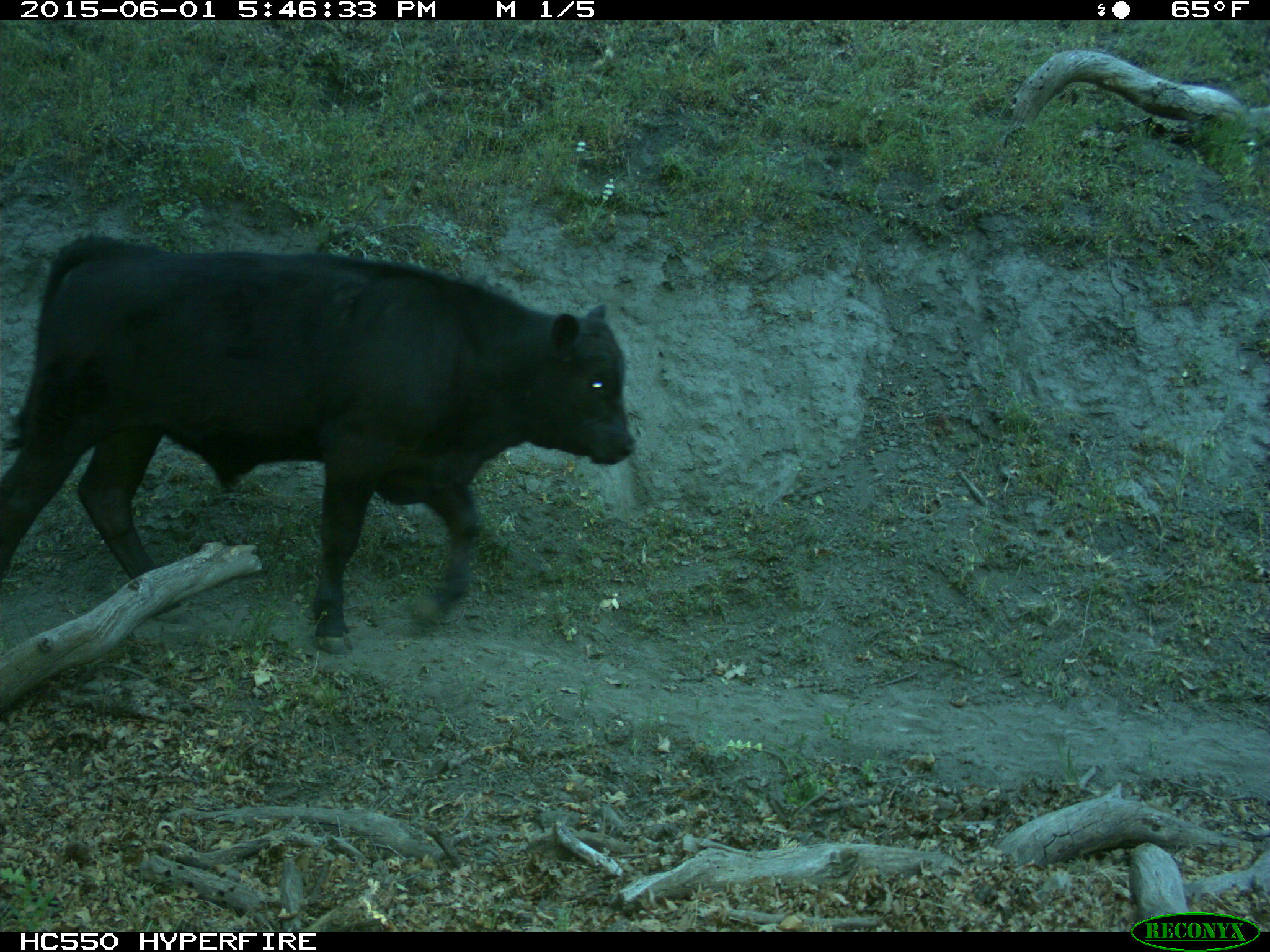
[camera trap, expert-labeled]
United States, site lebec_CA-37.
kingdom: Animalia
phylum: Chordata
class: Mammalia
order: Artiodactyla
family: Bovidae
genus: Bos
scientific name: Bos taurus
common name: domestic cow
Bos taurus (domestic cow).